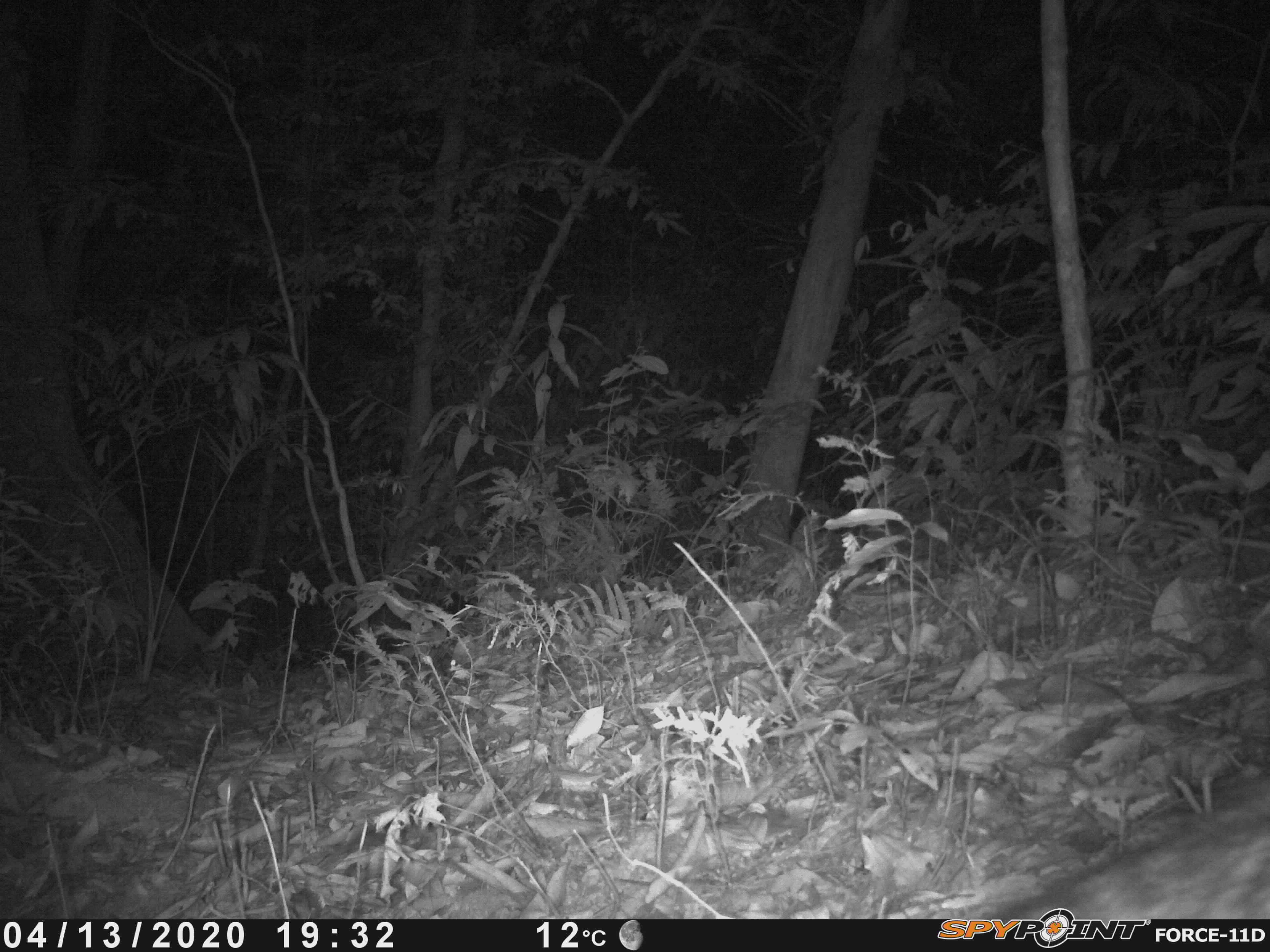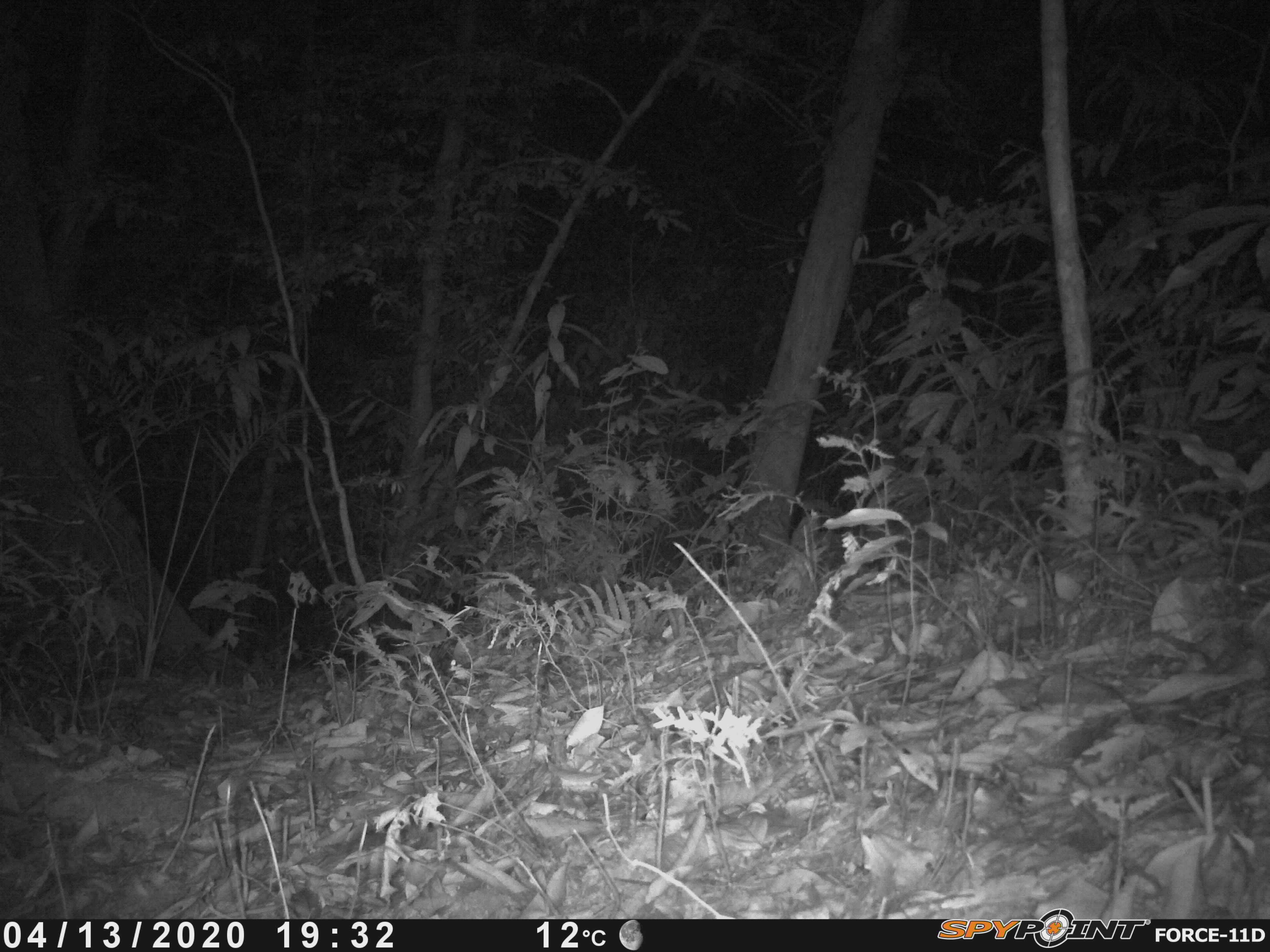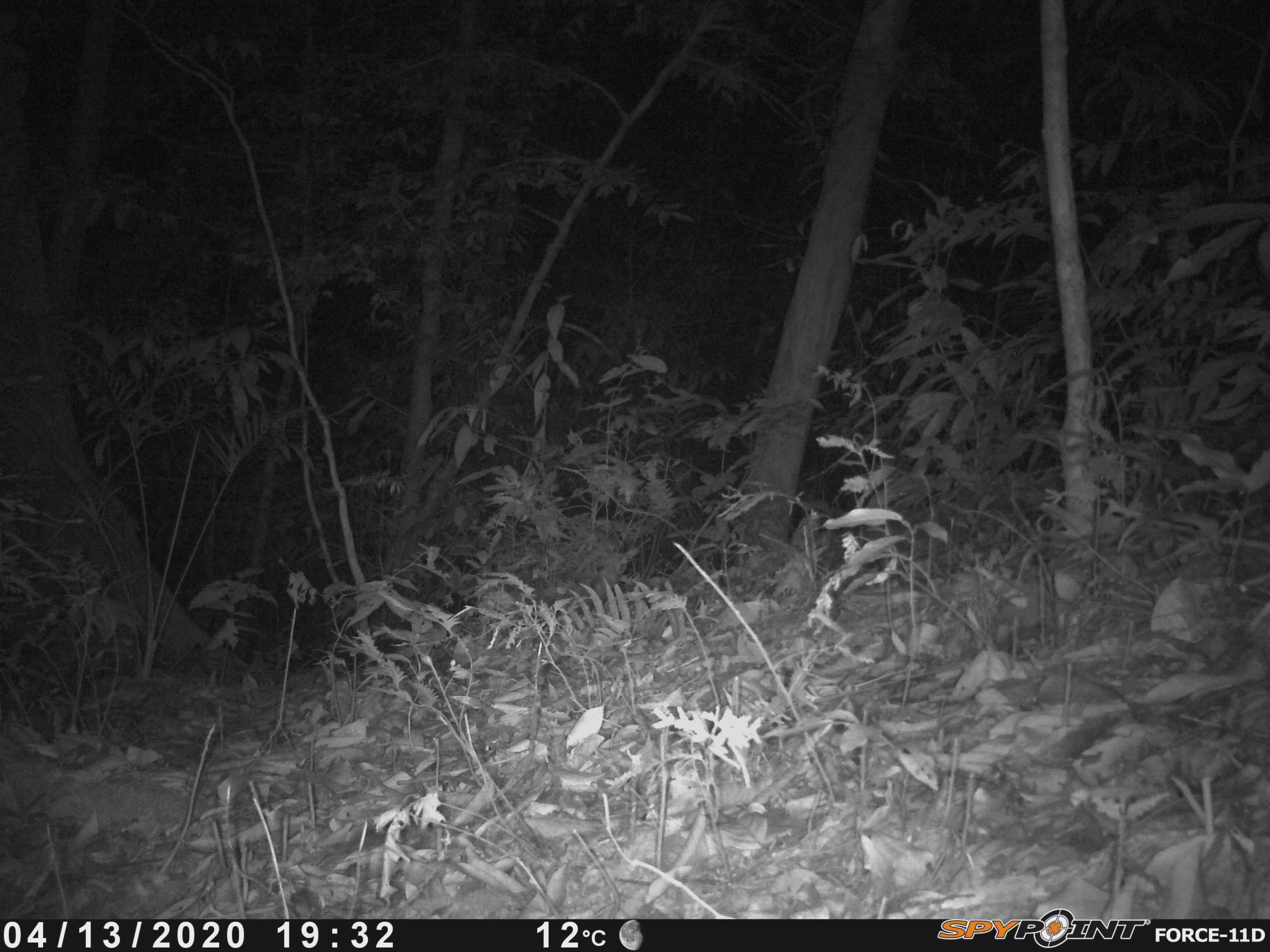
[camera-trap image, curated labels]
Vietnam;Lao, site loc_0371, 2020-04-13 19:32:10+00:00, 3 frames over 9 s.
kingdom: Animalia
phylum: Chordata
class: Mammalia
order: Carnivora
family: Viverridae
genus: Paradoxurus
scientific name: Paradoxurus hermaphroditus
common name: common palm civet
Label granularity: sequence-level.